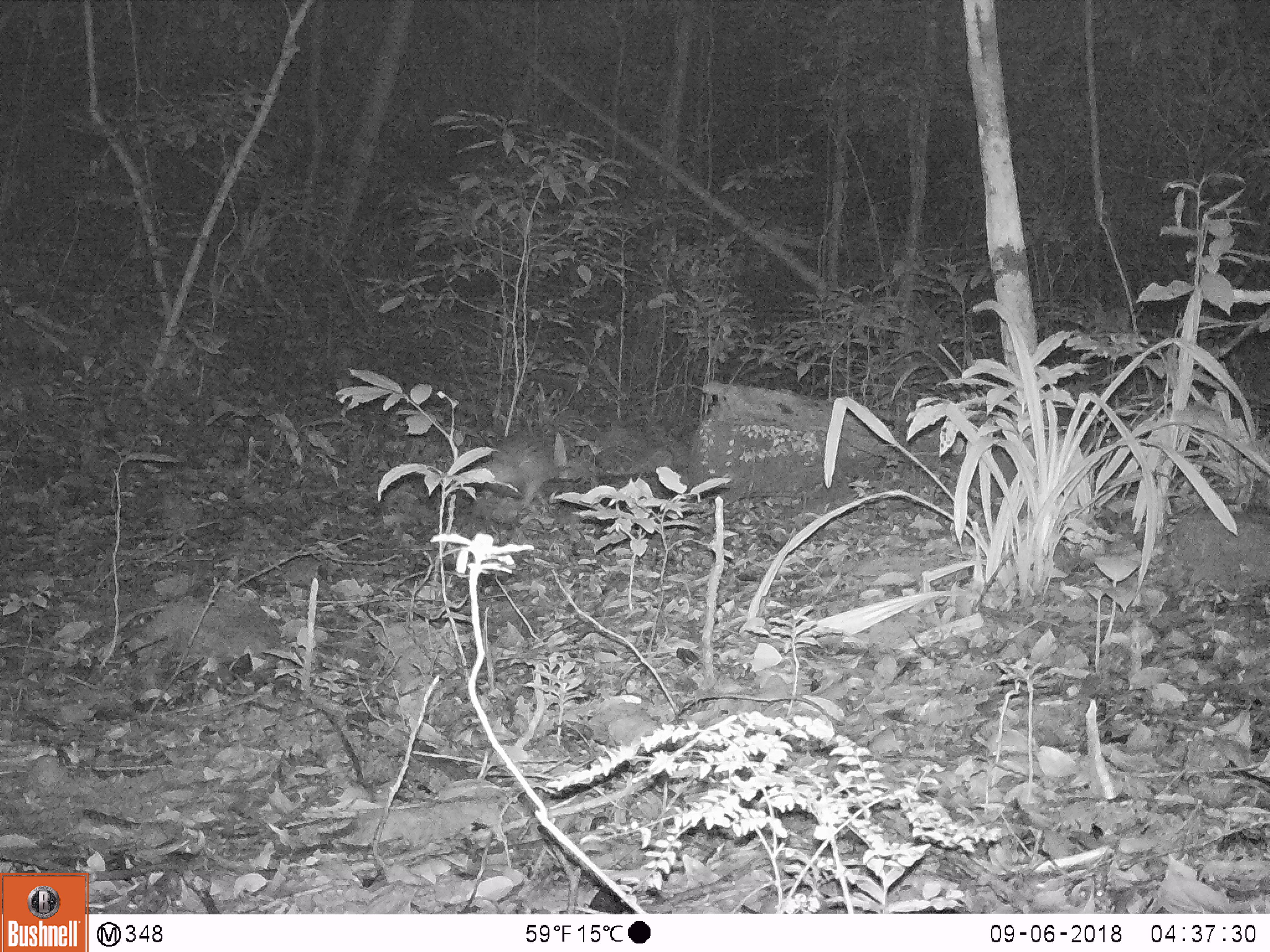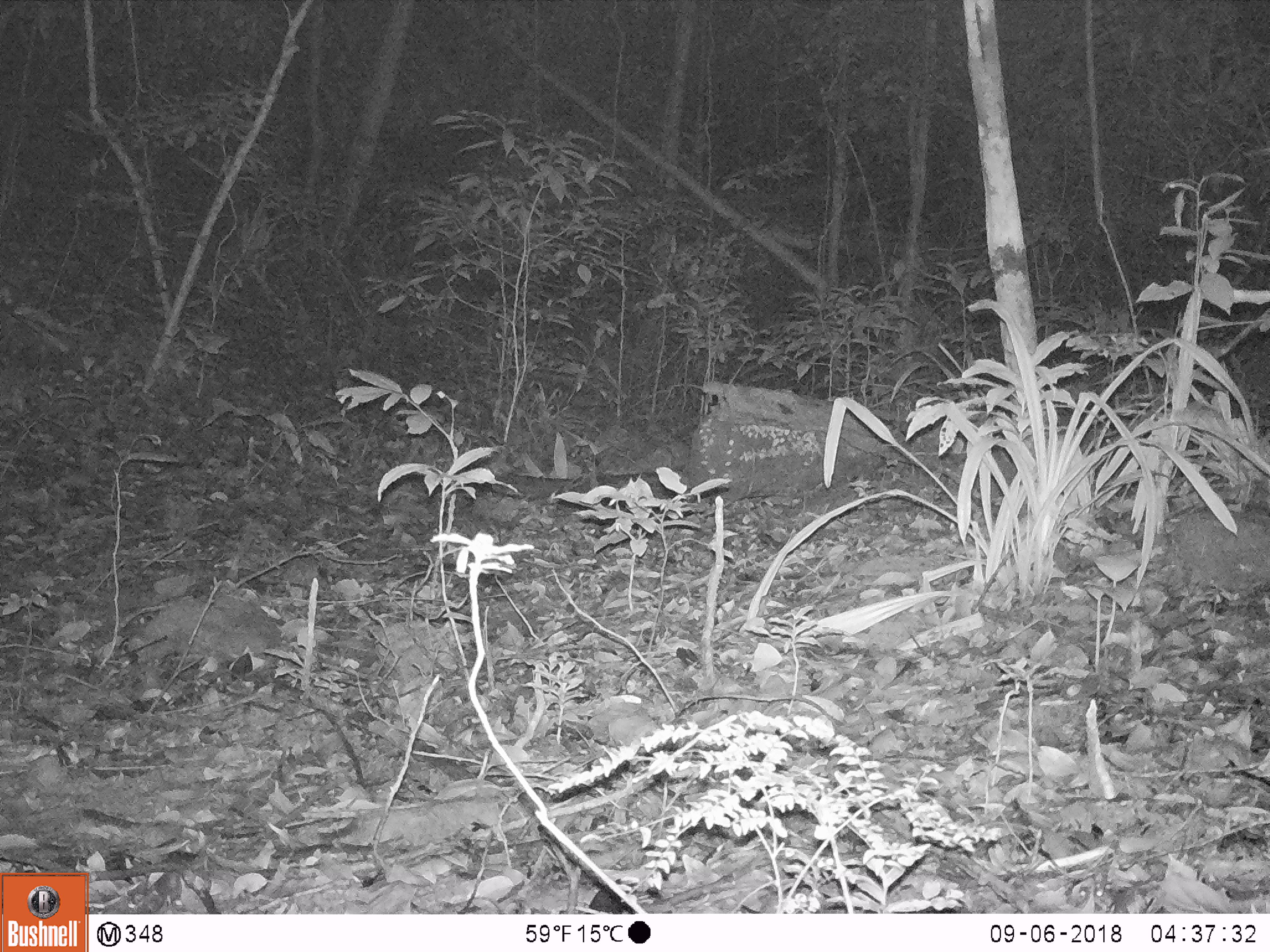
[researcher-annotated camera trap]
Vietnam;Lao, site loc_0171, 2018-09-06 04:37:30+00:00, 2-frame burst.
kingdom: Animalia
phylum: Chordata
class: Mammalia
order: Rodentia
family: Hystricidae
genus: Atherurus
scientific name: Atherurus macrourus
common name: asiatic brush-tailed porcupine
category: asiatic brush tailed porcupine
Asiatic brush tailed porcupine (asiatic brush-tailed porcupine) (Atherurus macrourus). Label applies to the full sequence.